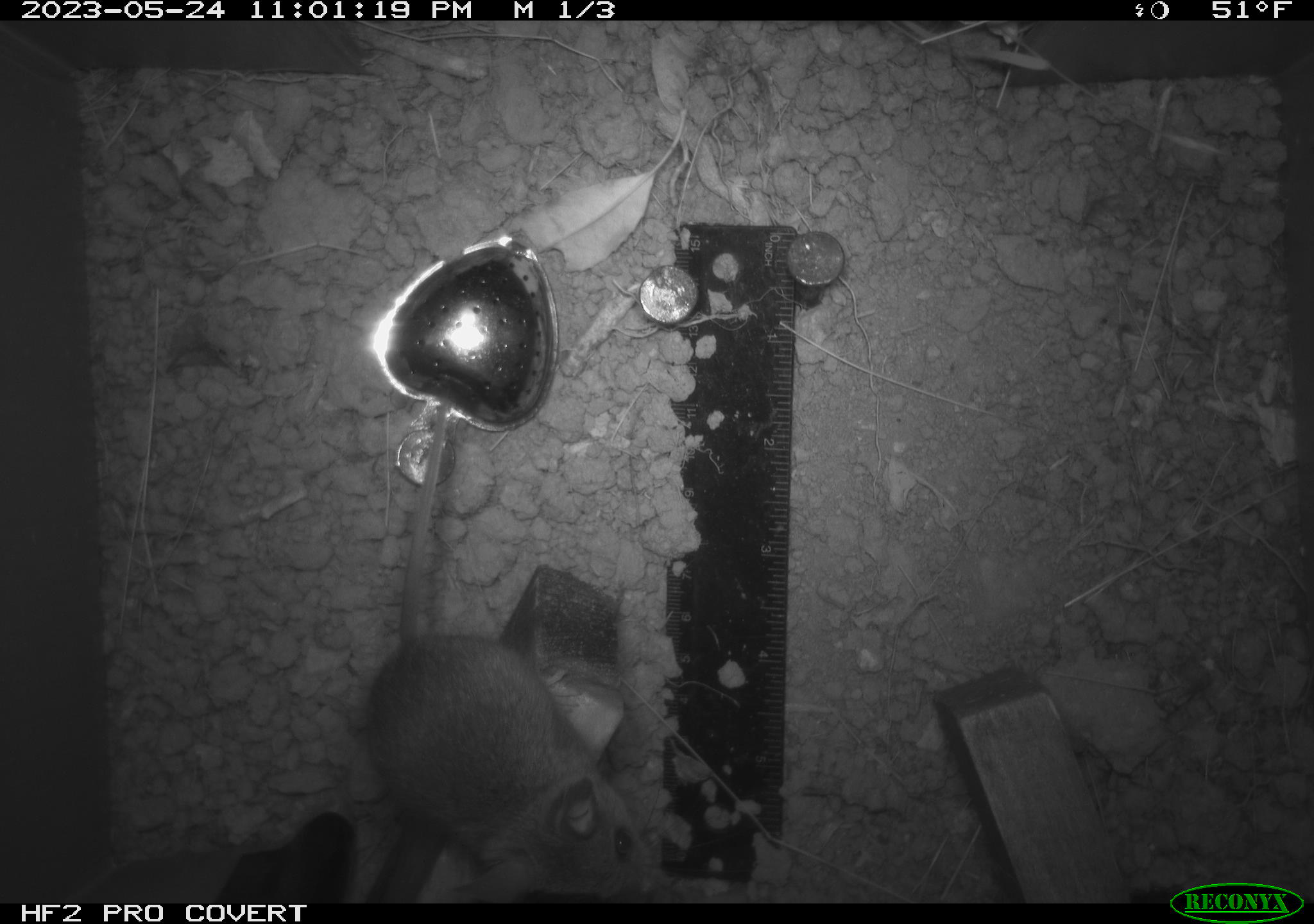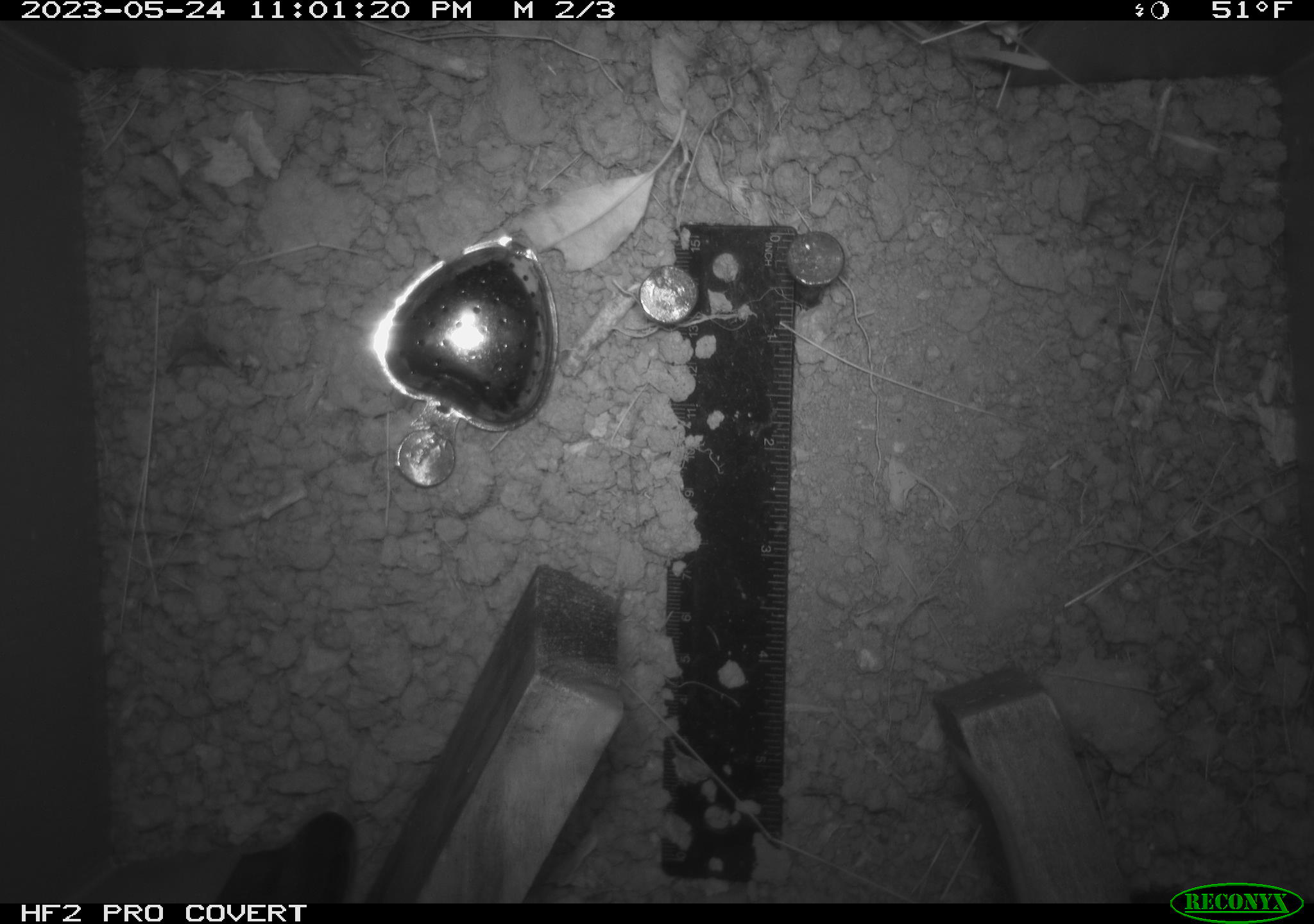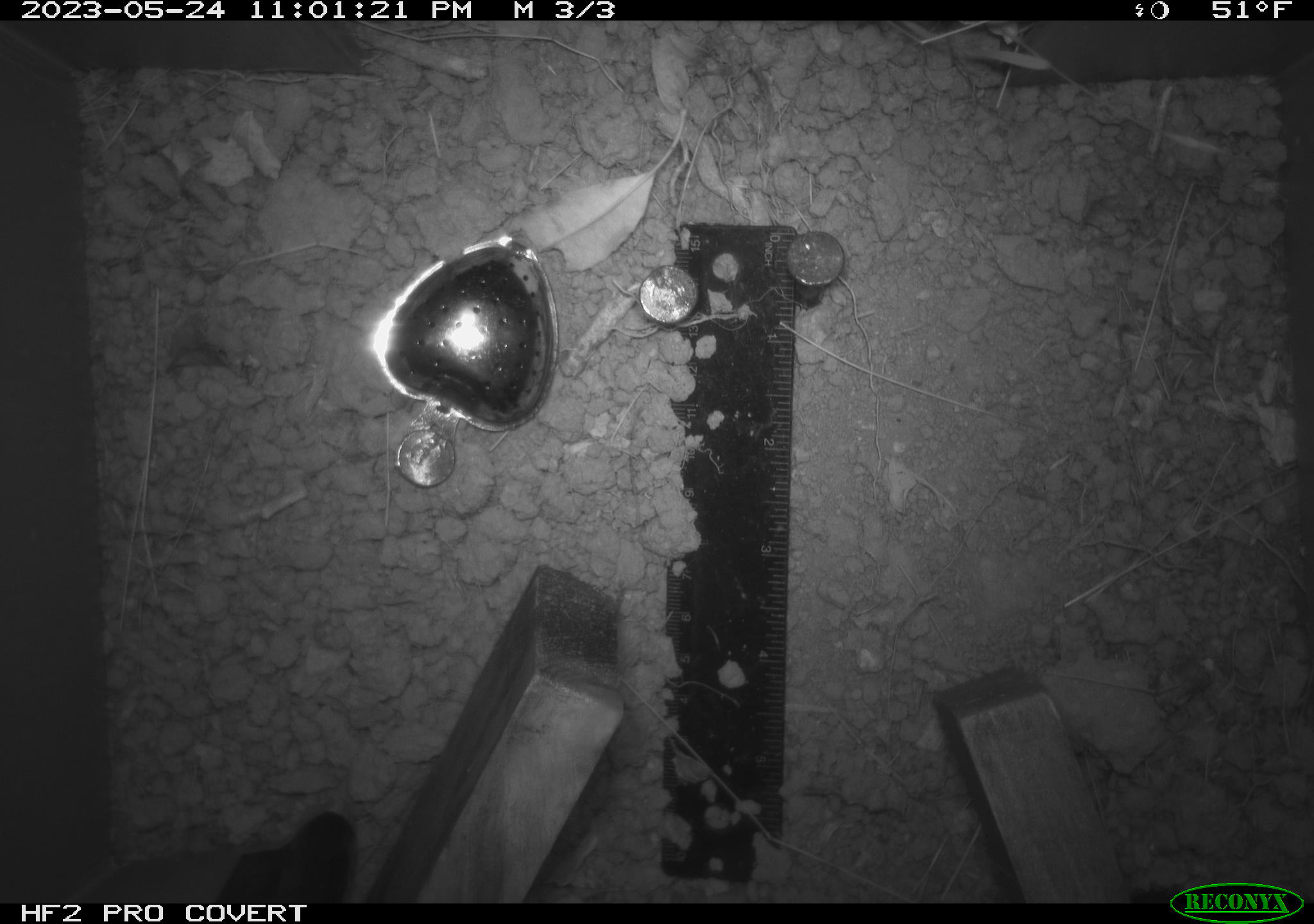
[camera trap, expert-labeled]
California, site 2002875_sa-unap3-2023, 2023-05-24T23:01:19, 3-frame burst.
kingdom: Animalia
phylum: Chordata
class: Mammalia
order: Rodentia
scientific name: Rodentia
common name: mouse species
Mouse species (Rodentia).